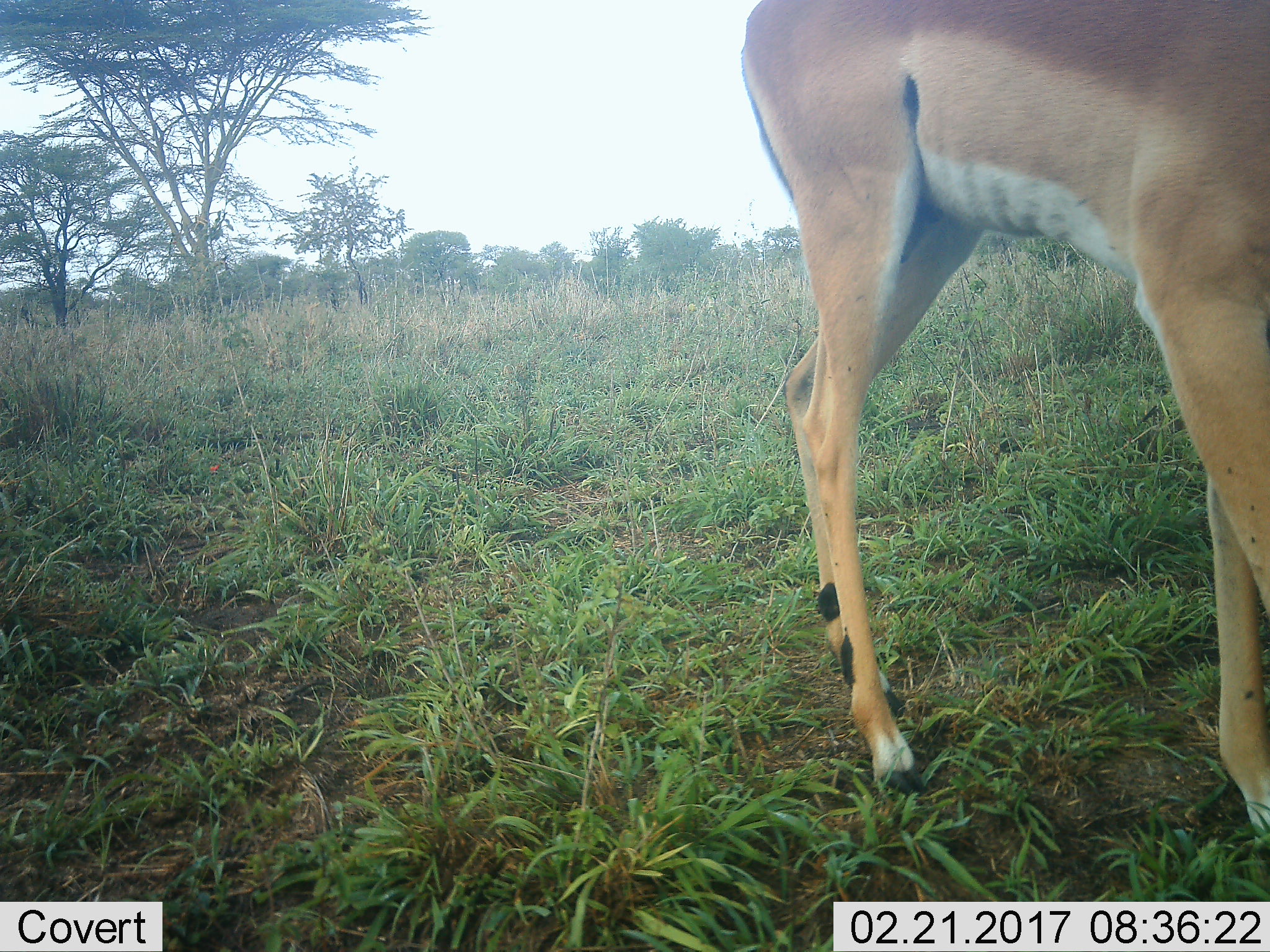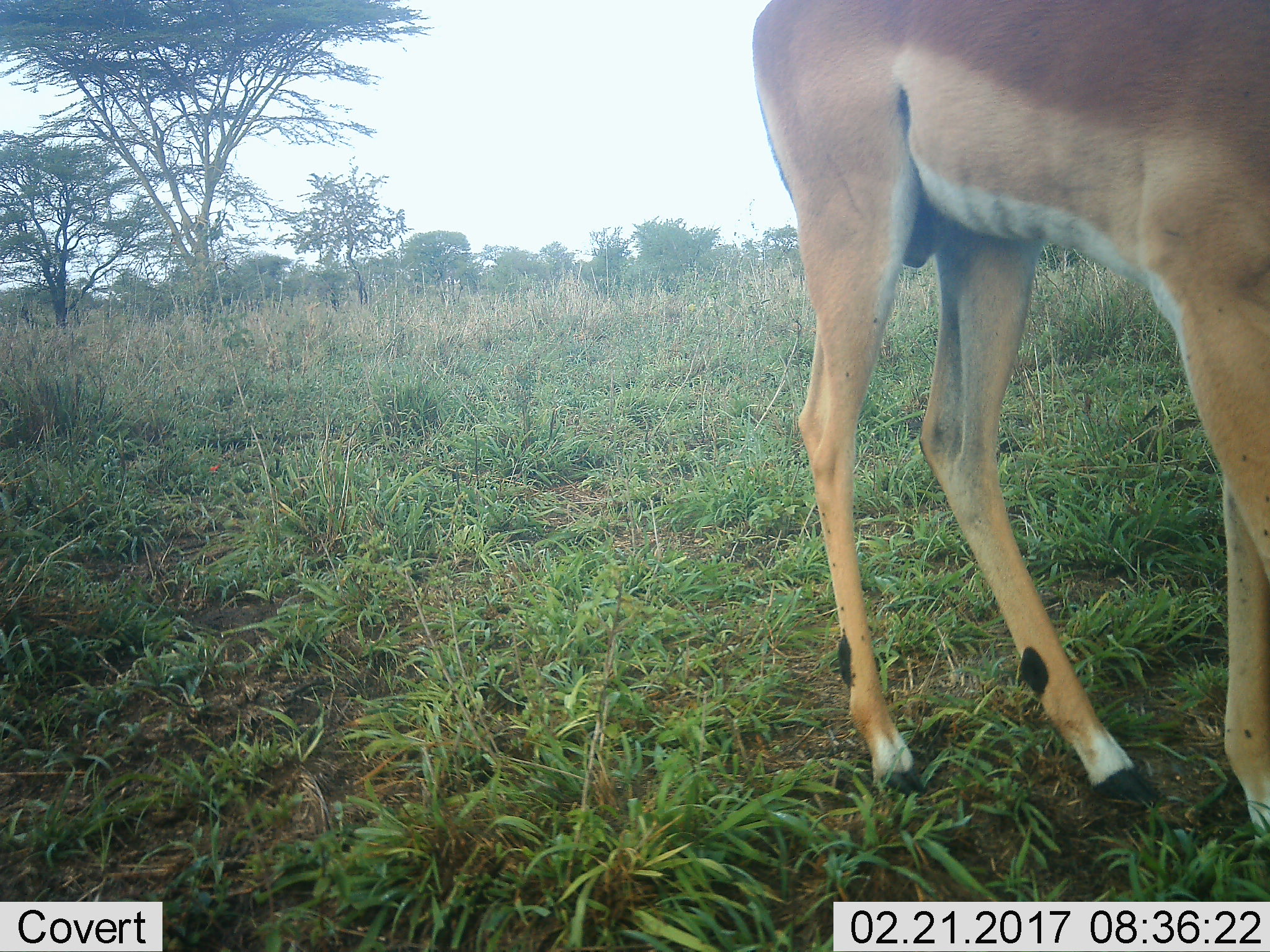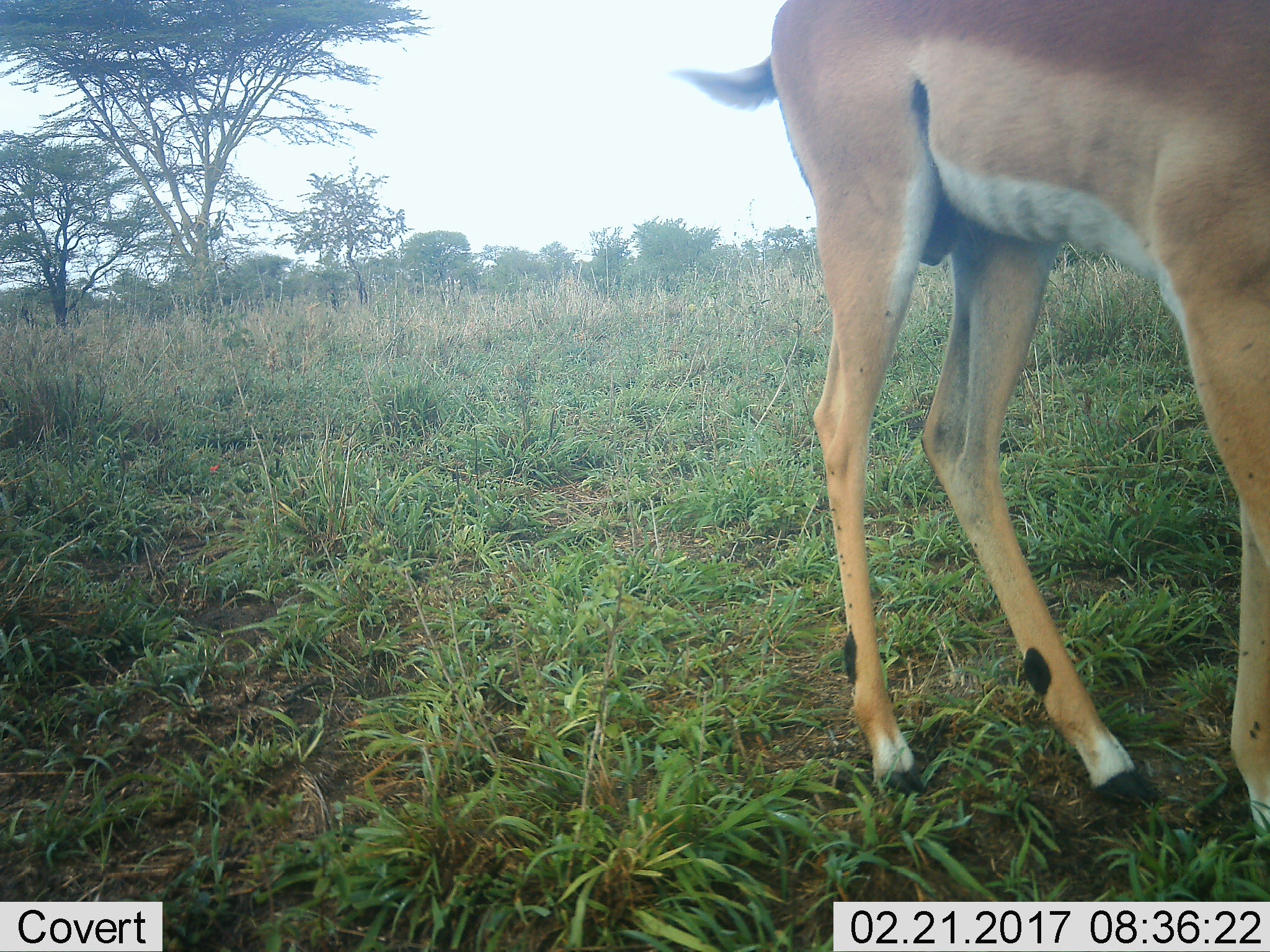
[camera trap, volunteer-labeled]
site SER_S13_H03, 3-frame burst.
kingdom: Animalia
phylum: Chordata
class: Mammalia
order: Artiodactyla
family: Bovidae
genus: Aepyceros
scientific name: Aepyceros melampus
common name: impala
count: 1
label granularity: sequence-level